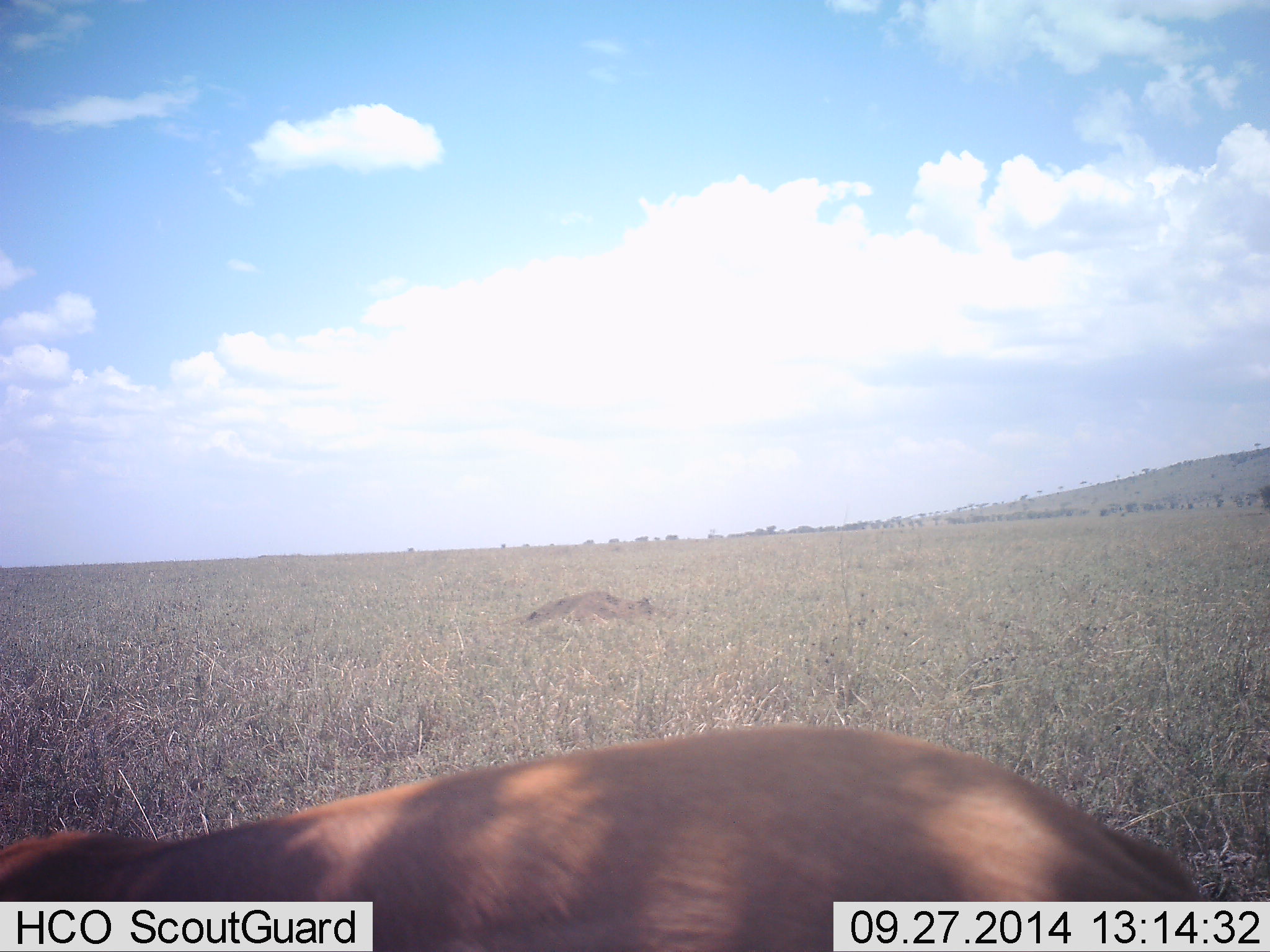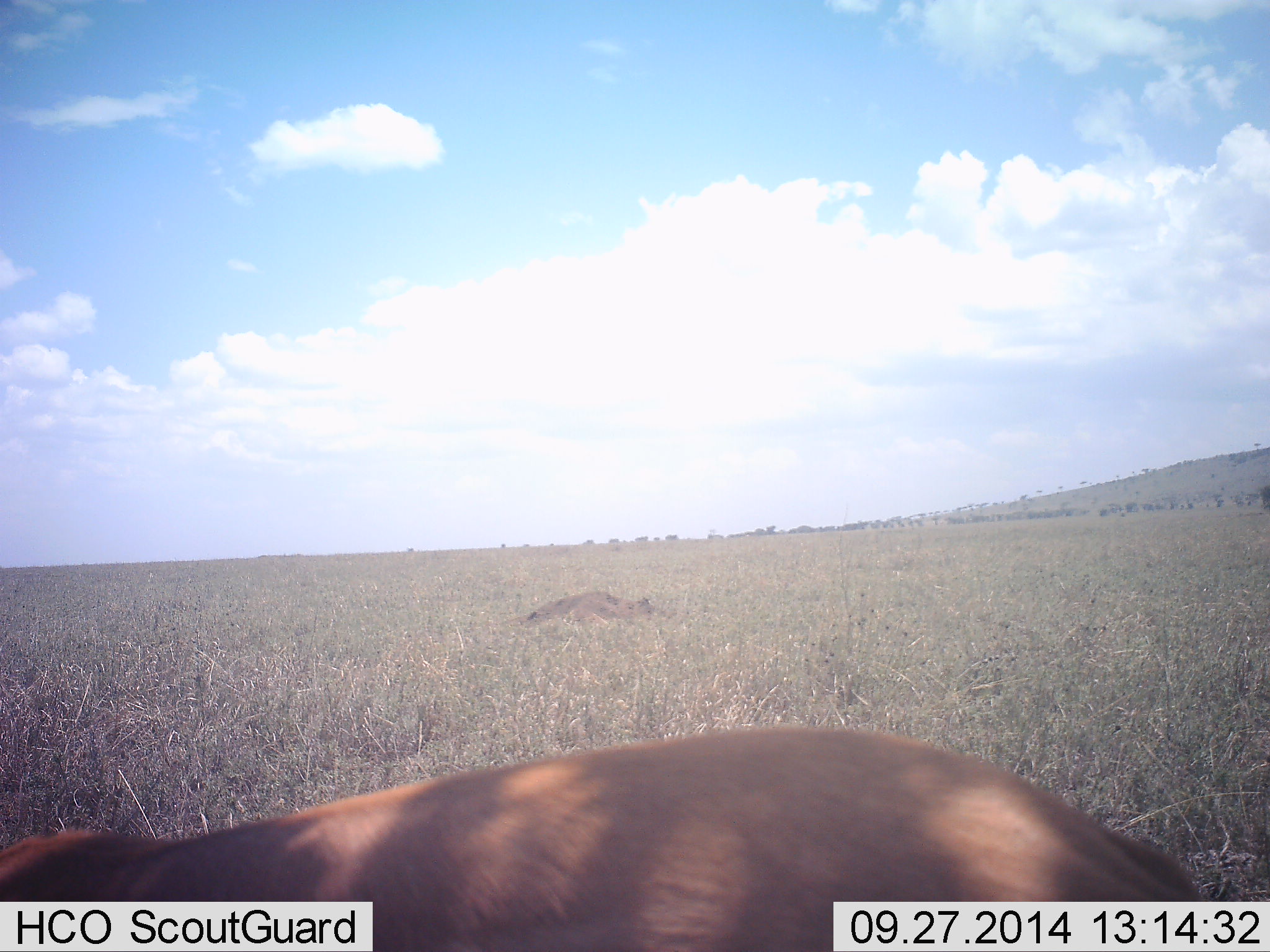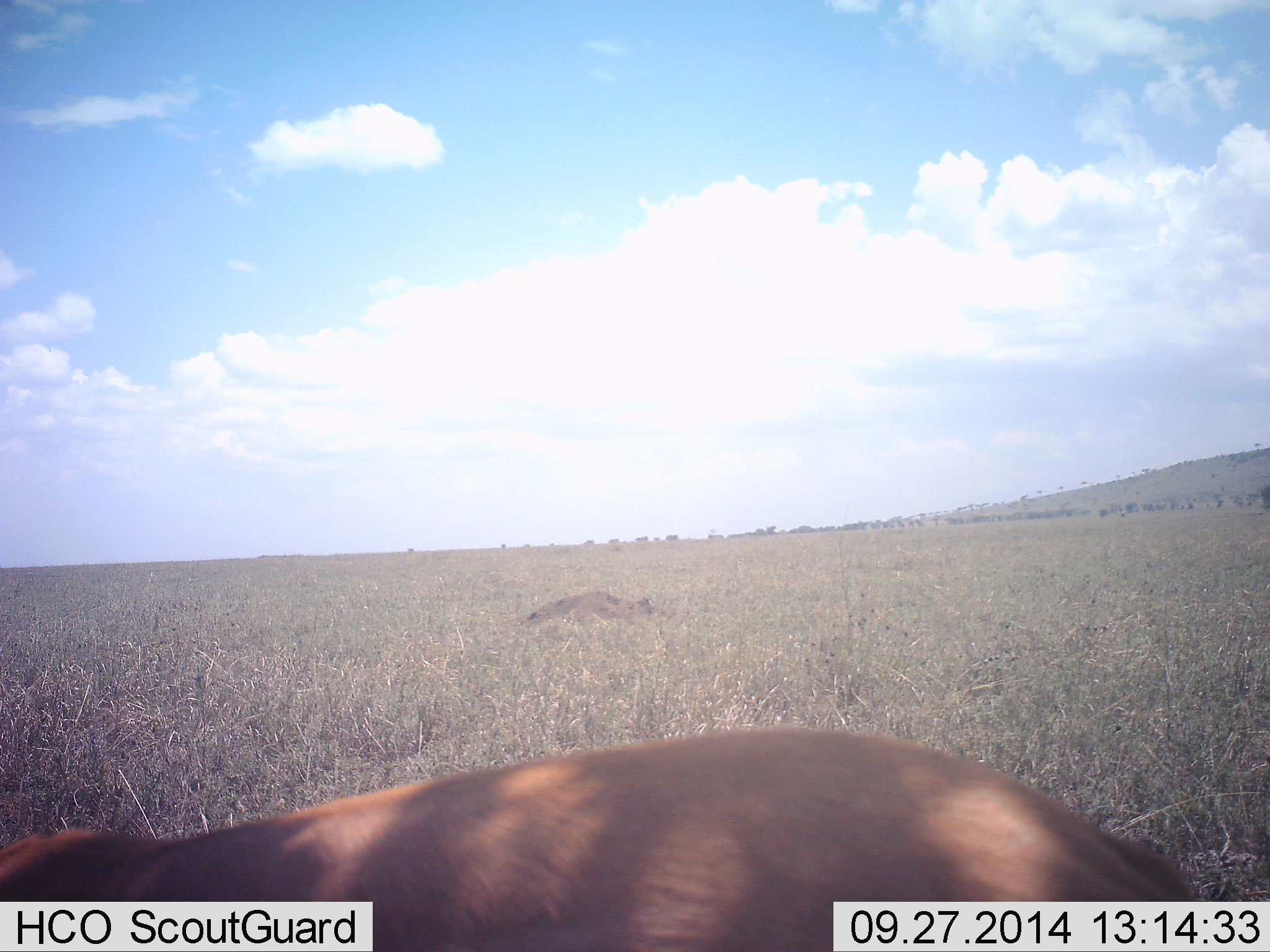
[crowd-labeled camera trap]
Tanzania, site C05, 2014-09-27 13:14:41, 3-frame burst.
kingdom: Animalia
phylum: Chordata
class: Mammalia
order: Artiodactyla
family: Bovidae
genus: Eudorcas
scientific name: Eudorcas thomsonii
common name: thomson's gazelle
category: gazellethomsons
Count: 1.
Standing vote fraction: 60%.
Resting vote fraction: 0%.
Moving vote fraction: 0%.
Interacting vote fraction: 0%.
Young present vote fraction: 0%.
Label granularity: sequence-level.